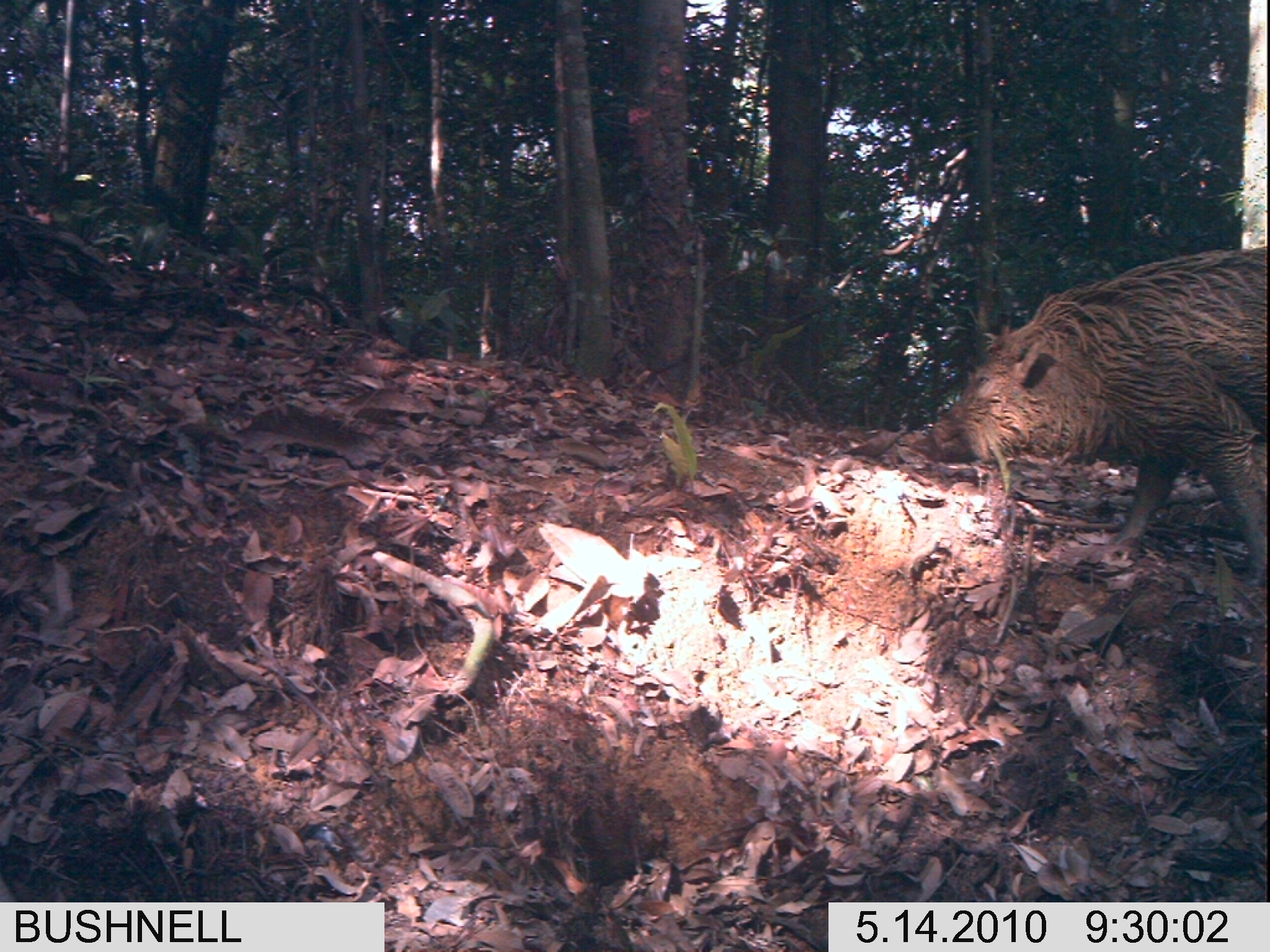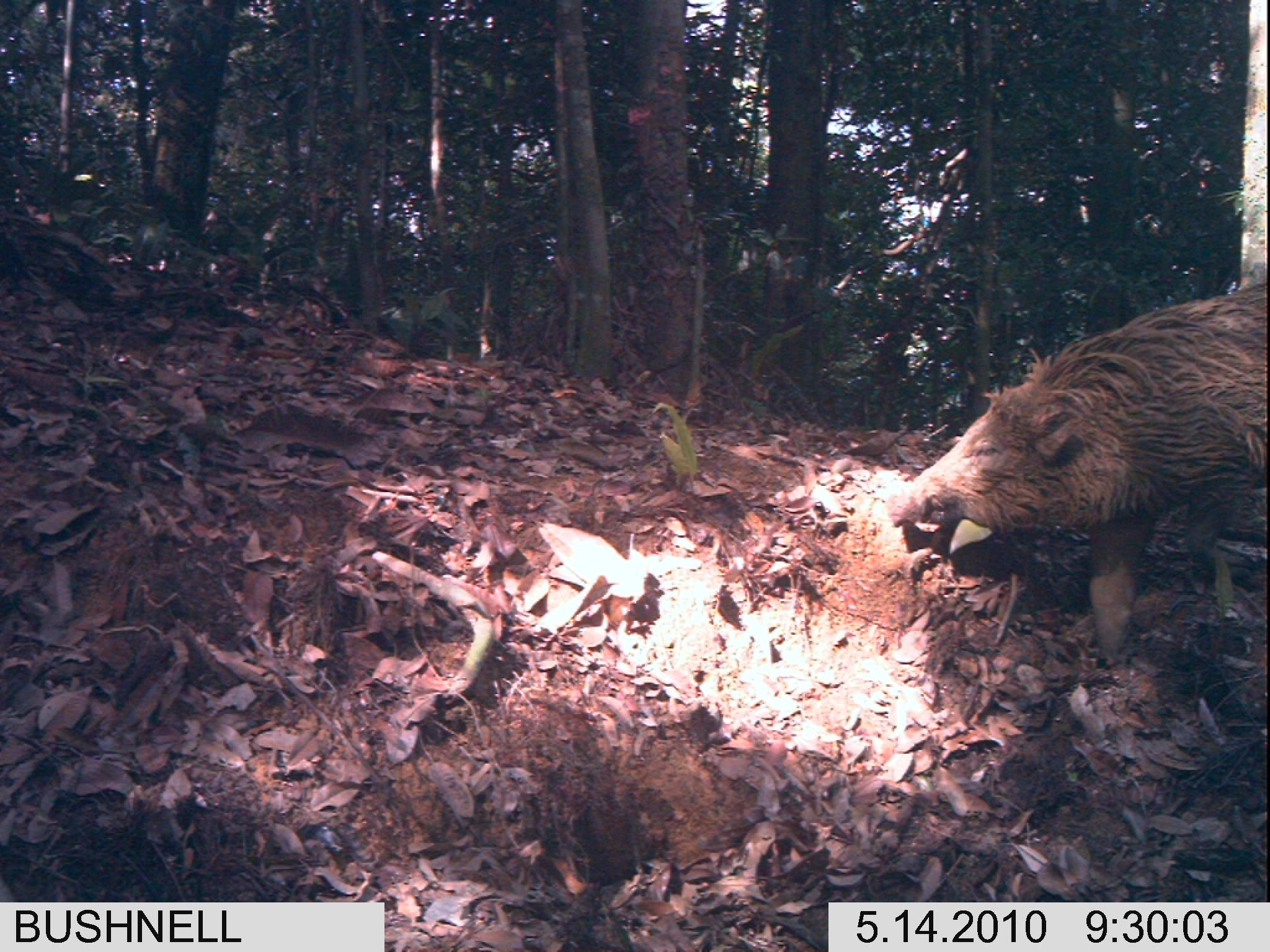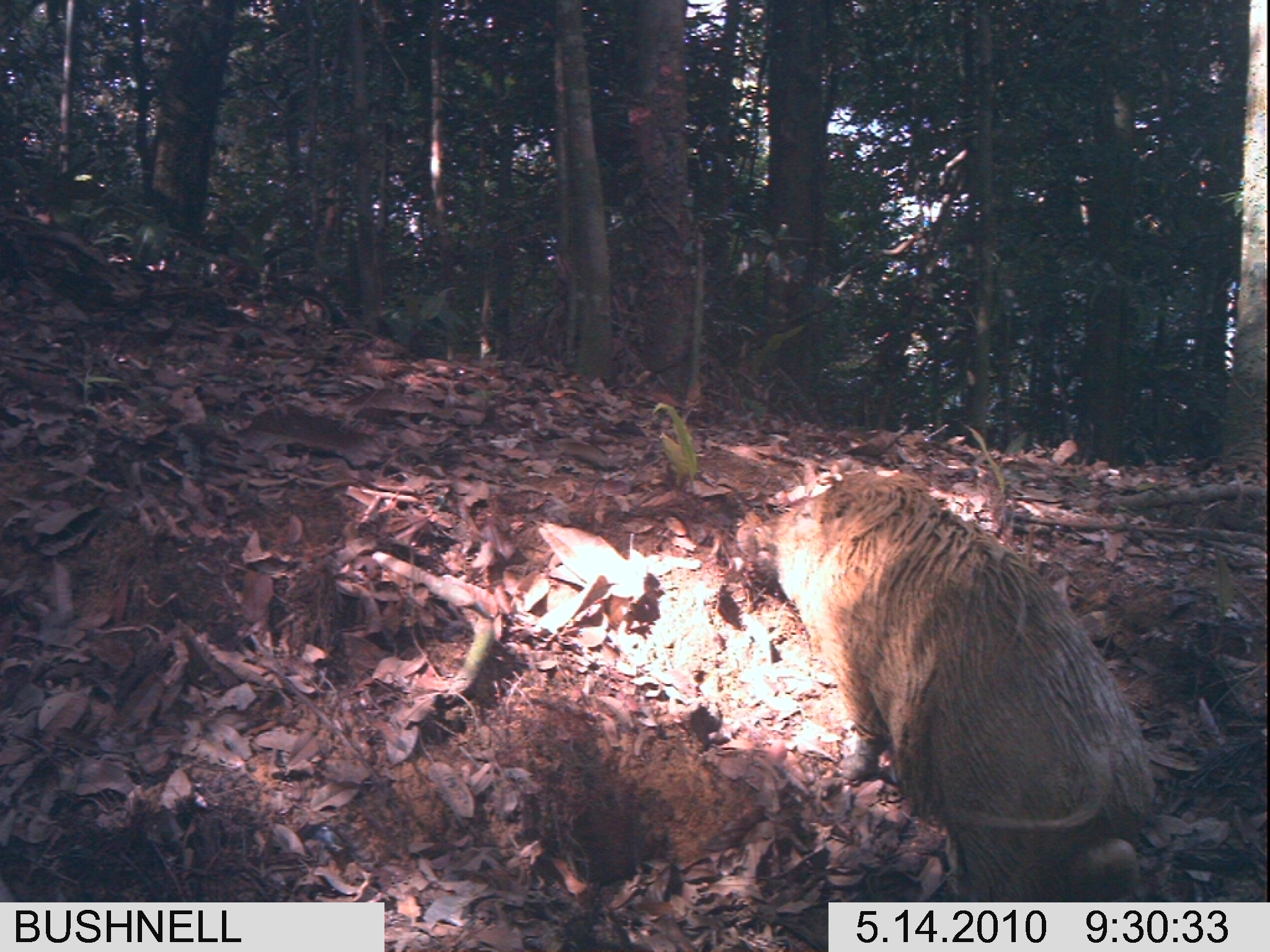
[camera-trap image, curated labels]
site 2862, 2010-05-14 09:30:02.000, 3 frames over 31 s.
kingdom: Animalia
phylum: Chordata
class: Mammalia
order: Artiodactyla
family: Suidae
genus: Sus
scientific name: Sus scrofa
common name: wild boar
Sus scrofa (wild boar), count 1.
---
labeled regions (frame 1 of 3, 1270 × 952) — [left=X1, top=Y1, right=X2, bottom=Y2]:
sus scrofa: [left=912, top=248, right=1267, bottom=583]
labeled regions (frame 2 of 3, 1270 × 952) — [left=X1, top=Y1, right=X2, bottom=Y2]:
sus scrofa: [left=886, top=280, right=1269, bottom=664]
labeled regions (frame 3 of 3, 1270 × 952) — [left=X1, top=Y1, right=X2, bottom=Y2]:
sus scrofa: [left=735, top=464, right=1157, bottom=901]